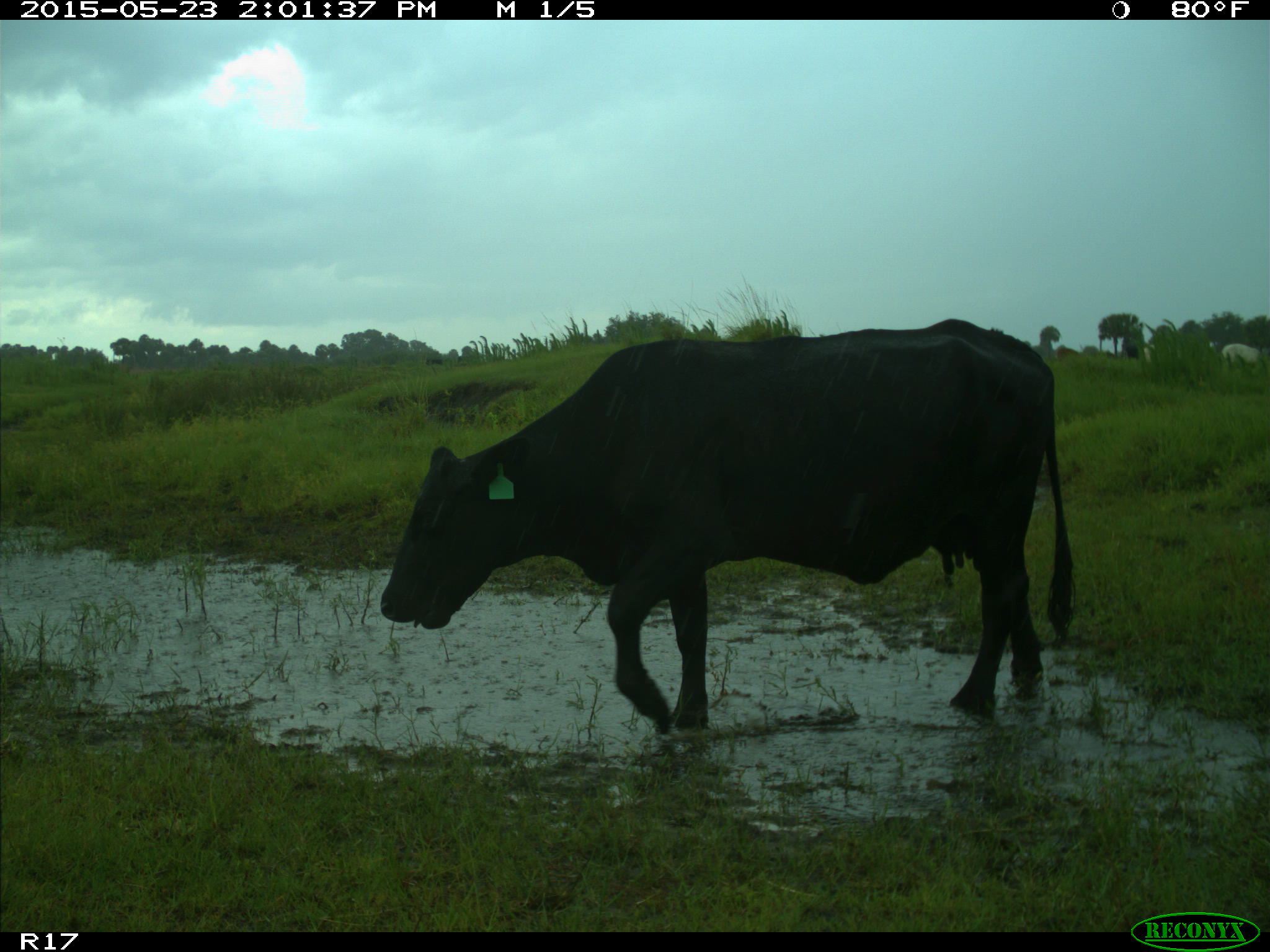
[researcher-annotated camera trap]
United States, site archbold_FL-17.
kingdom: Animalia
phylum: Chordata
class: Mammalia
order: Artiodactyla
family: Bovidae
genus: Bos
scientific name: Bos taurus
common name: domestic cow